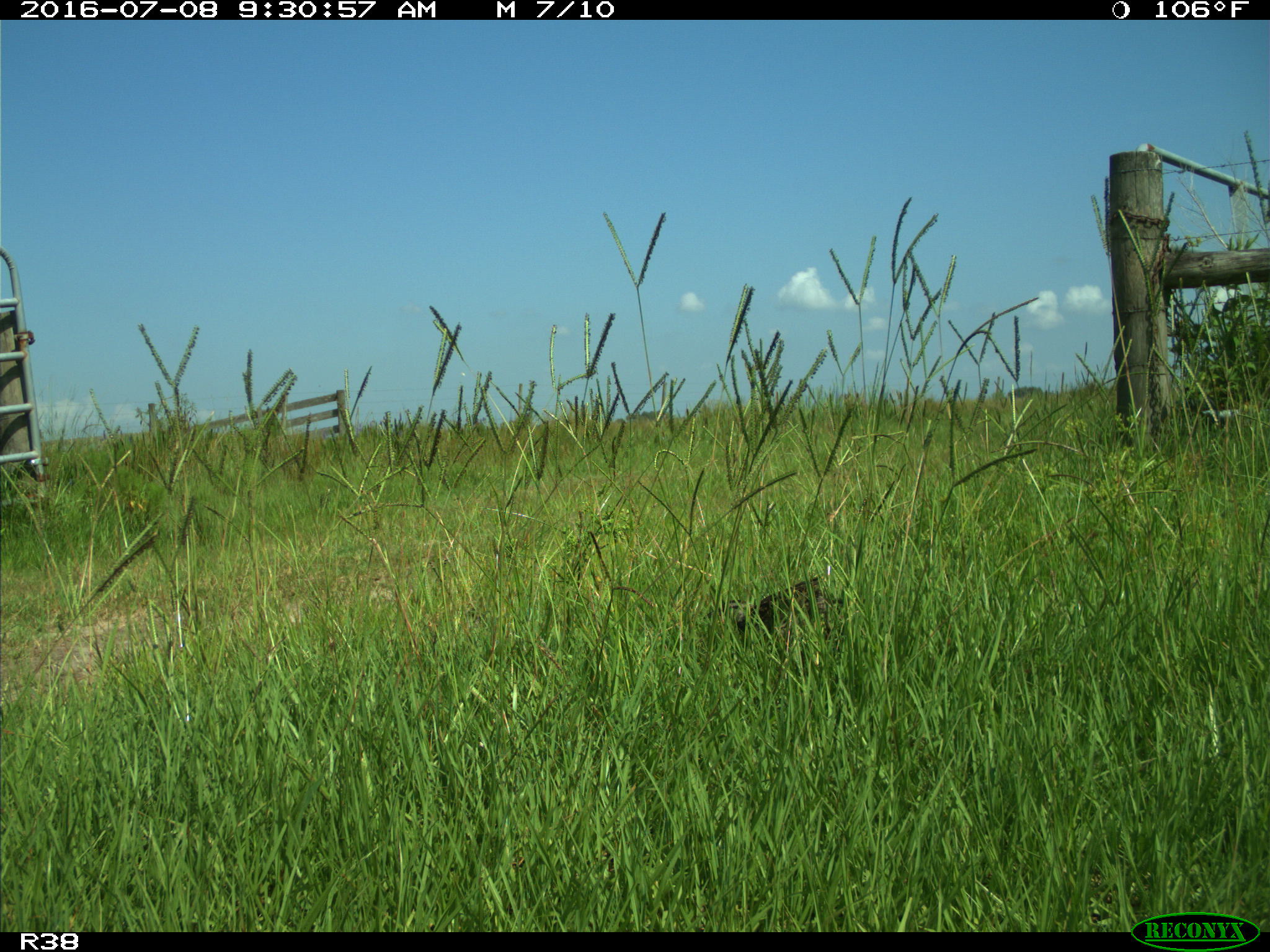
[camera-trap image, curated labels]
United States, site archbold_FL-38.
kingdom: Animalia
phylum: Chordata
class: Aves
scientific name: Aves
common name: birds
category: unidentified bird